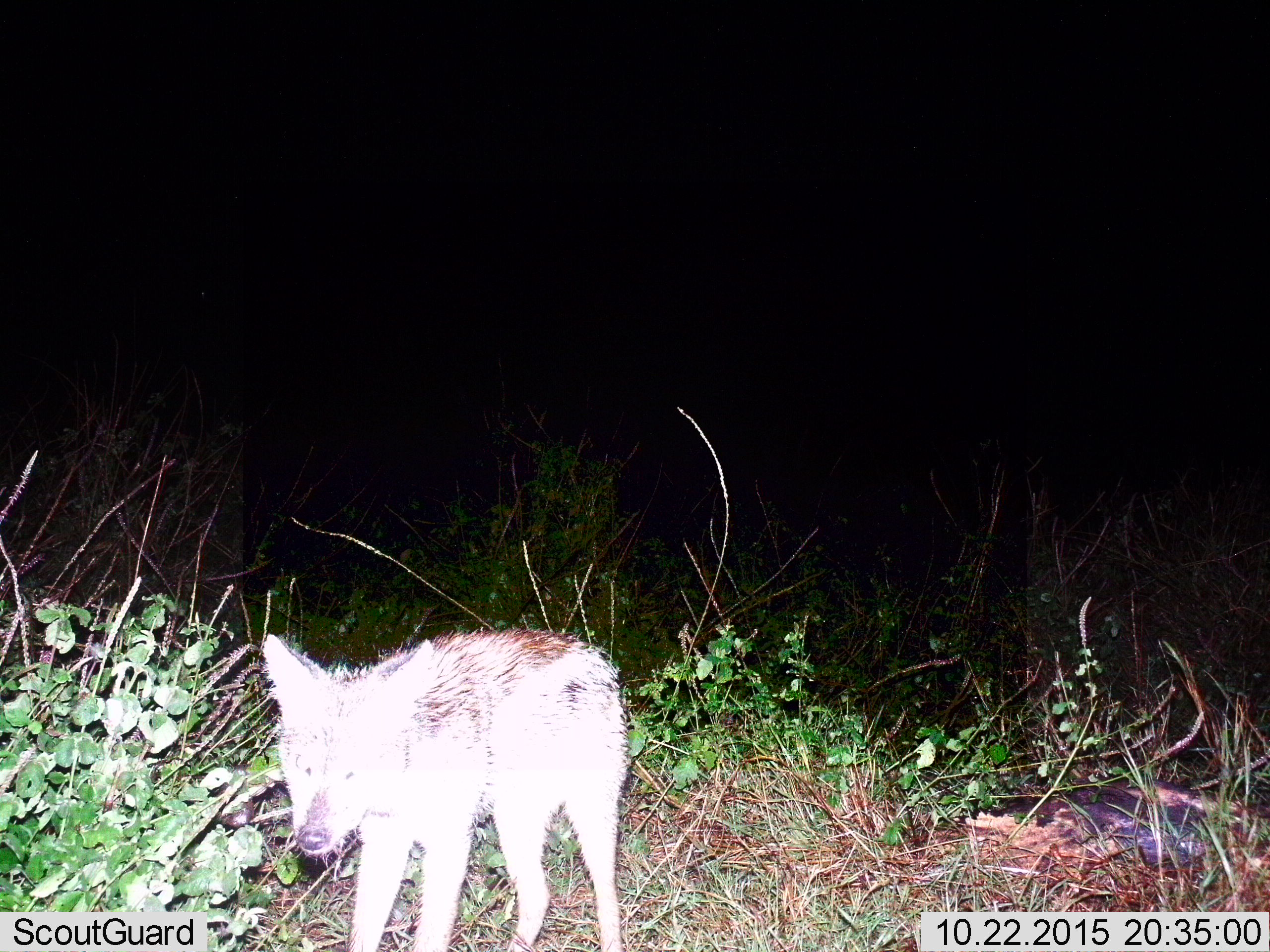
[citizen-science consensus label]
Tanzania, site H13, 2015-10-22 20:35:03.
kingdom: Animalia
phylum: Chordata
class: Mammalia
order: Carnivora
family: Canidae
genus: Lupulella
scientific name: Lupulella mesomelas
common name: black-backed jackal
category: jackal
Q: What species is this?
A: Jackal (black-backed jackal) (Lupulella mesomelas).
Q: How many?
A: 1.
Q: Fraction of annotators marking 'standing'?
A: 100%.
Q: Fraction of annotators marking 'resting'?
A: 0%.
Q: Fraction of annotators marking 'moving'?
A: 0%.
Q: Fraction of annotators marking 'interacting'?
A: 0%.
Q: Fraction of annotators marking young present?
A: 0%.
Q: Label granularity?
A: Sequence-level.